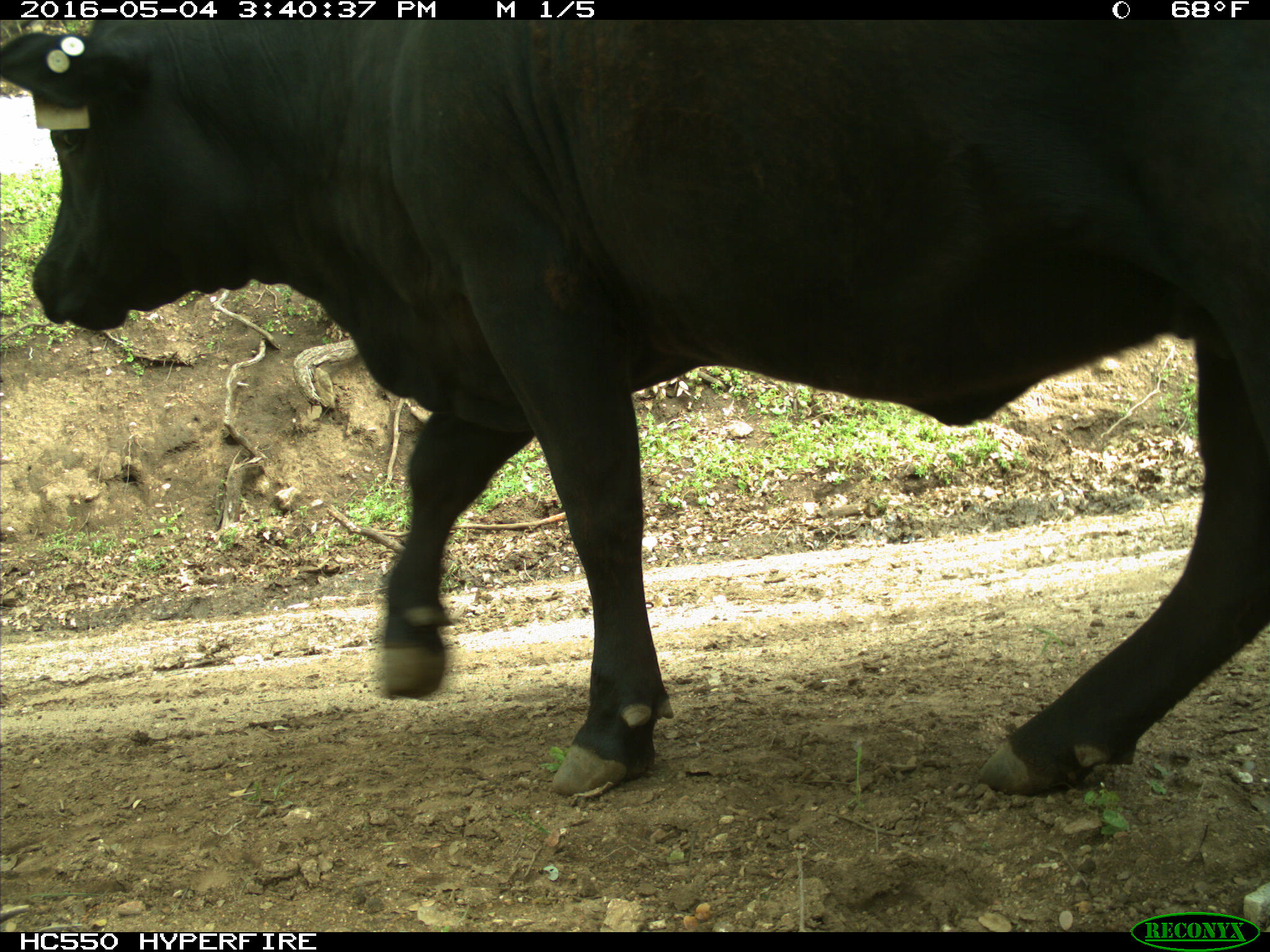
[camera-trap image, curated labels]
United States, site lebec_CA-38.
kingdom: Animalia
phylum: Chordata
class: Mammalia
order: Artiodactyla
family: Bovidae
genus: Bos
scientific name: Bos taurus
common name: domestic cow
Bos taurus (domestic cow).